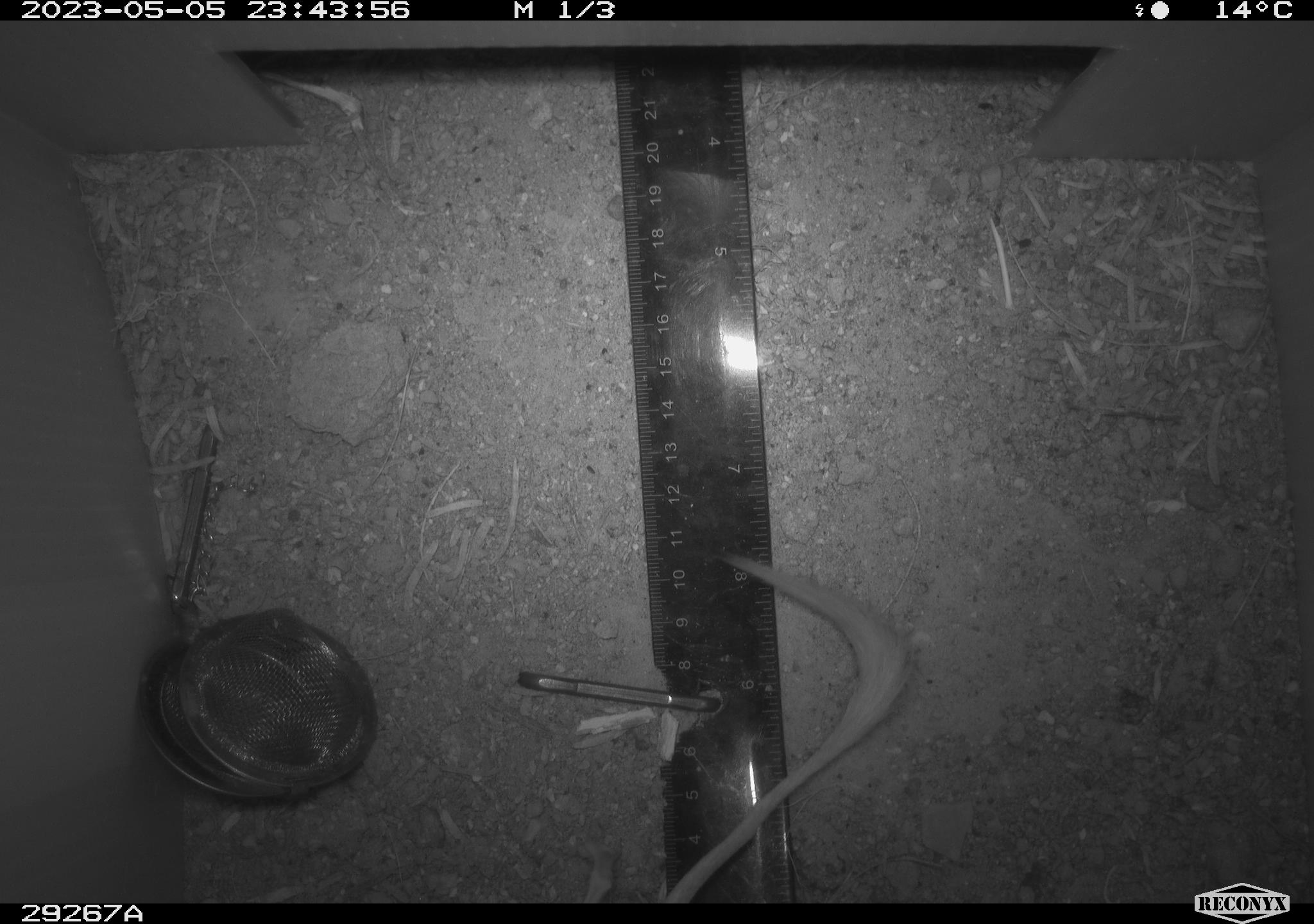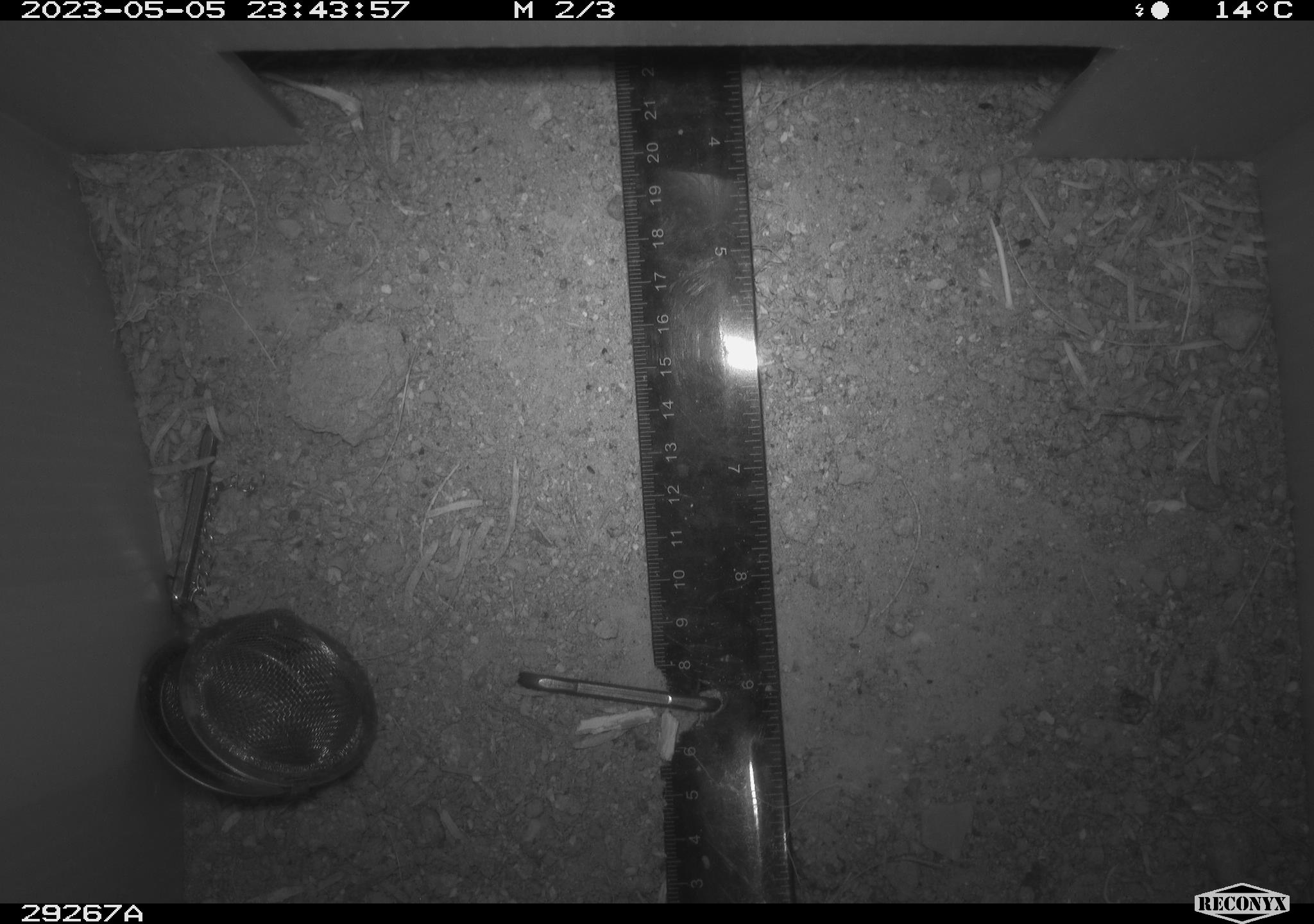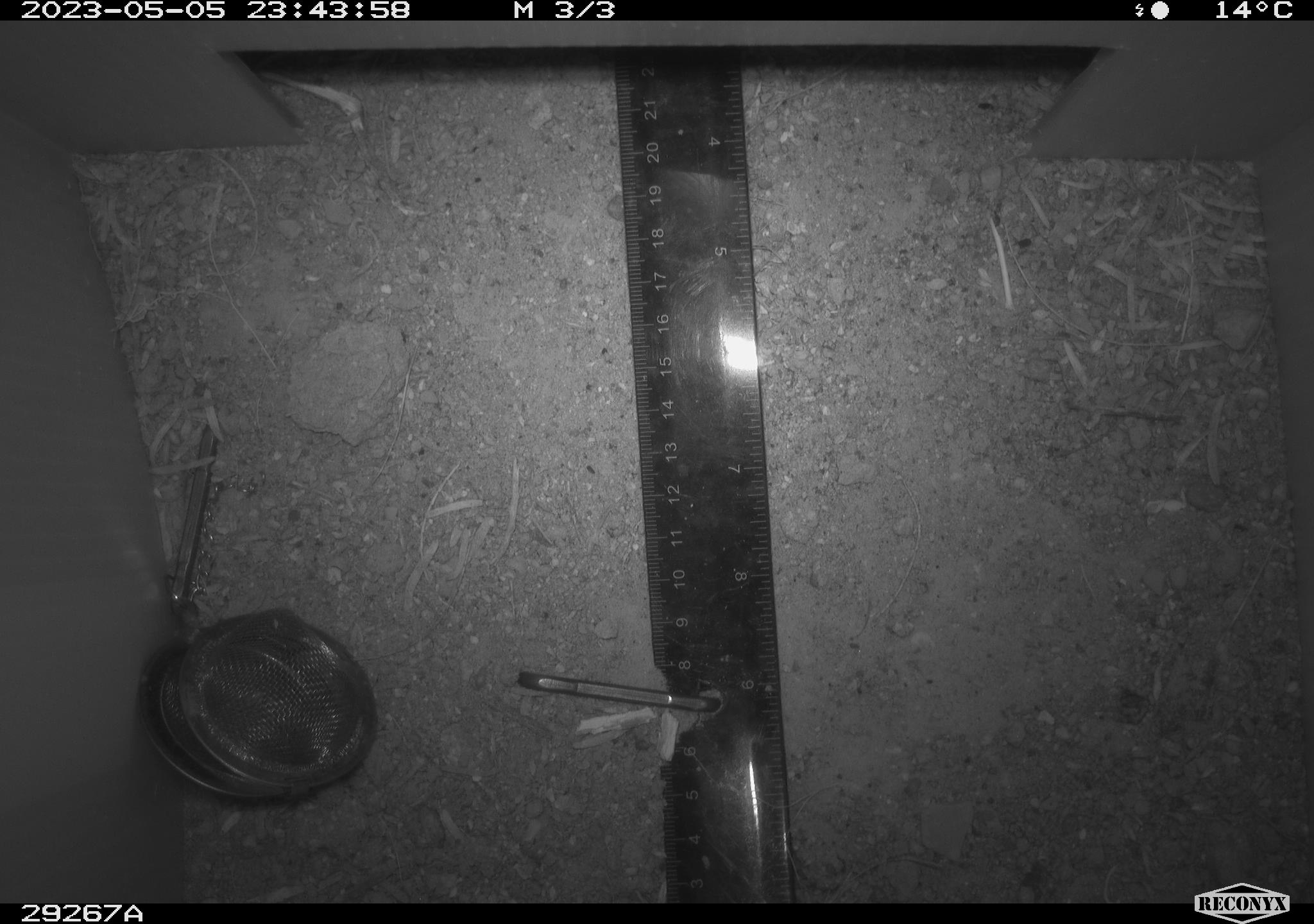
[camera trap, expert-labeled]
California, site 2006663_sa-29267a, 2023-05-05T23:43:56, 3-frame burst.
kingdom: Animalia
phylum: Chordata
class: Mammalia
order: Rodentia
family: Heteromyidae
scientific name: Heteromyidae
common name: kangaroo rats and pocket mice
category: heteromyidae family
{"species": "heteromyidae family (kangaroo rats and pocket mice) (Heteromyidae)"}